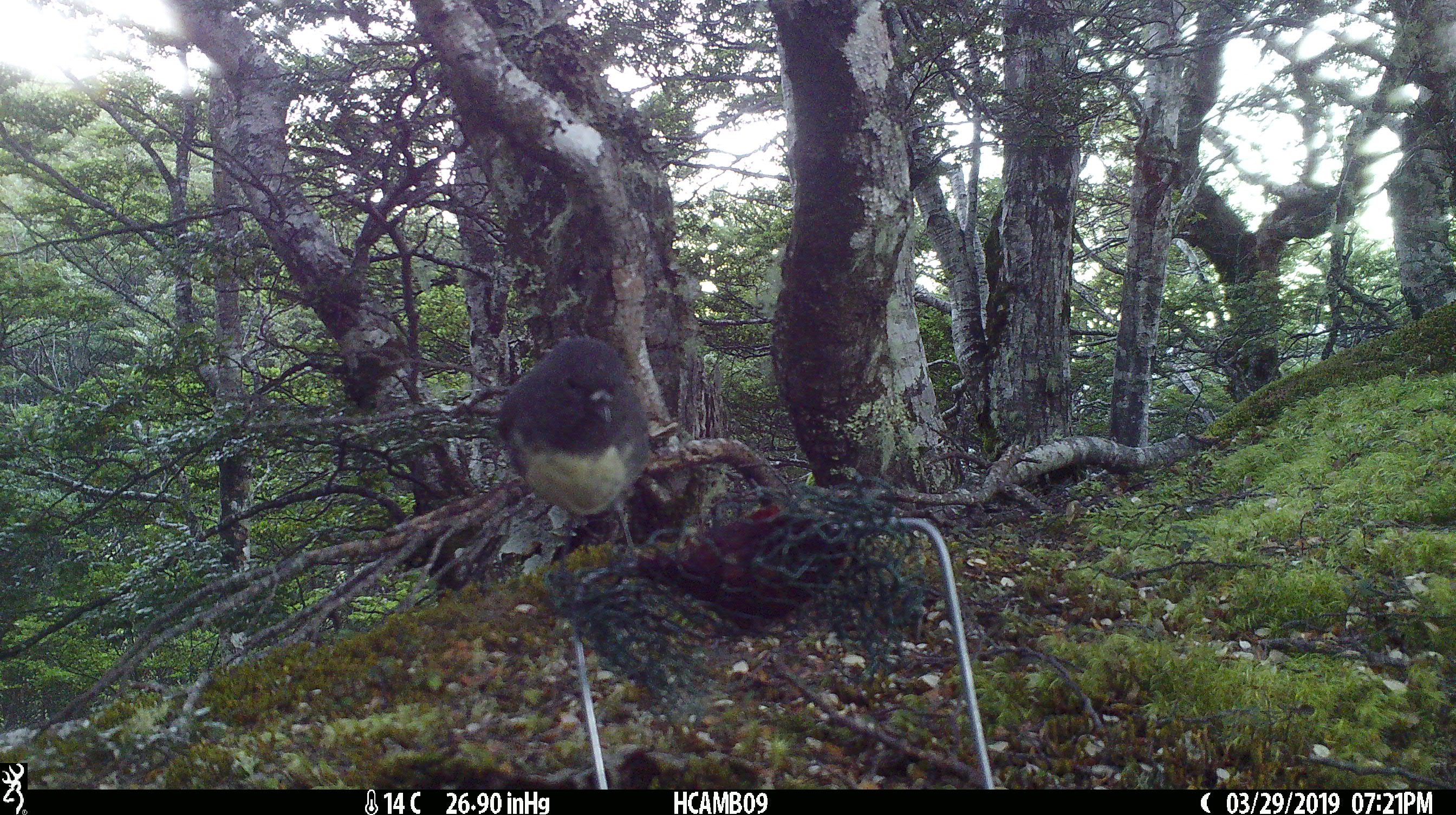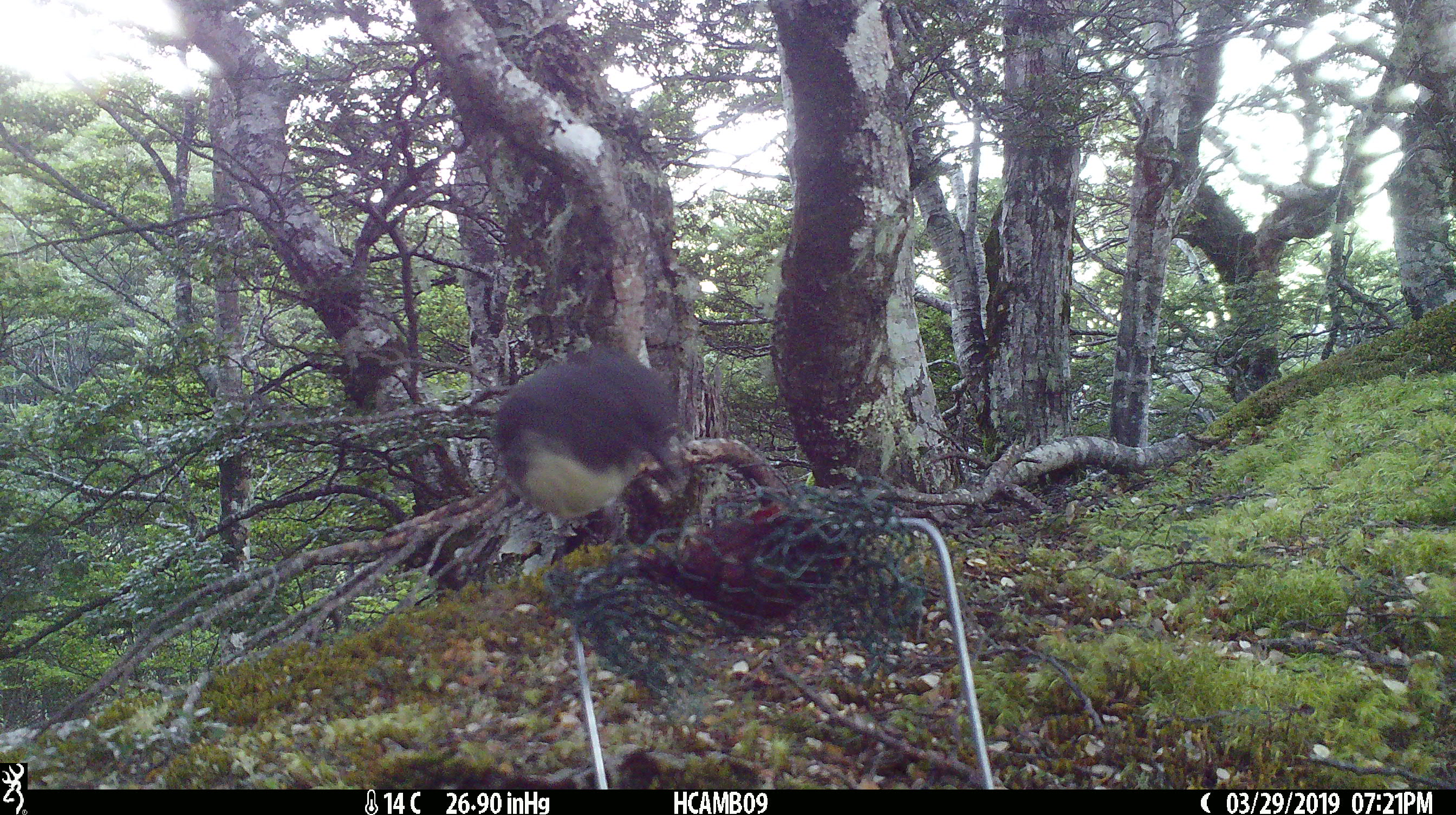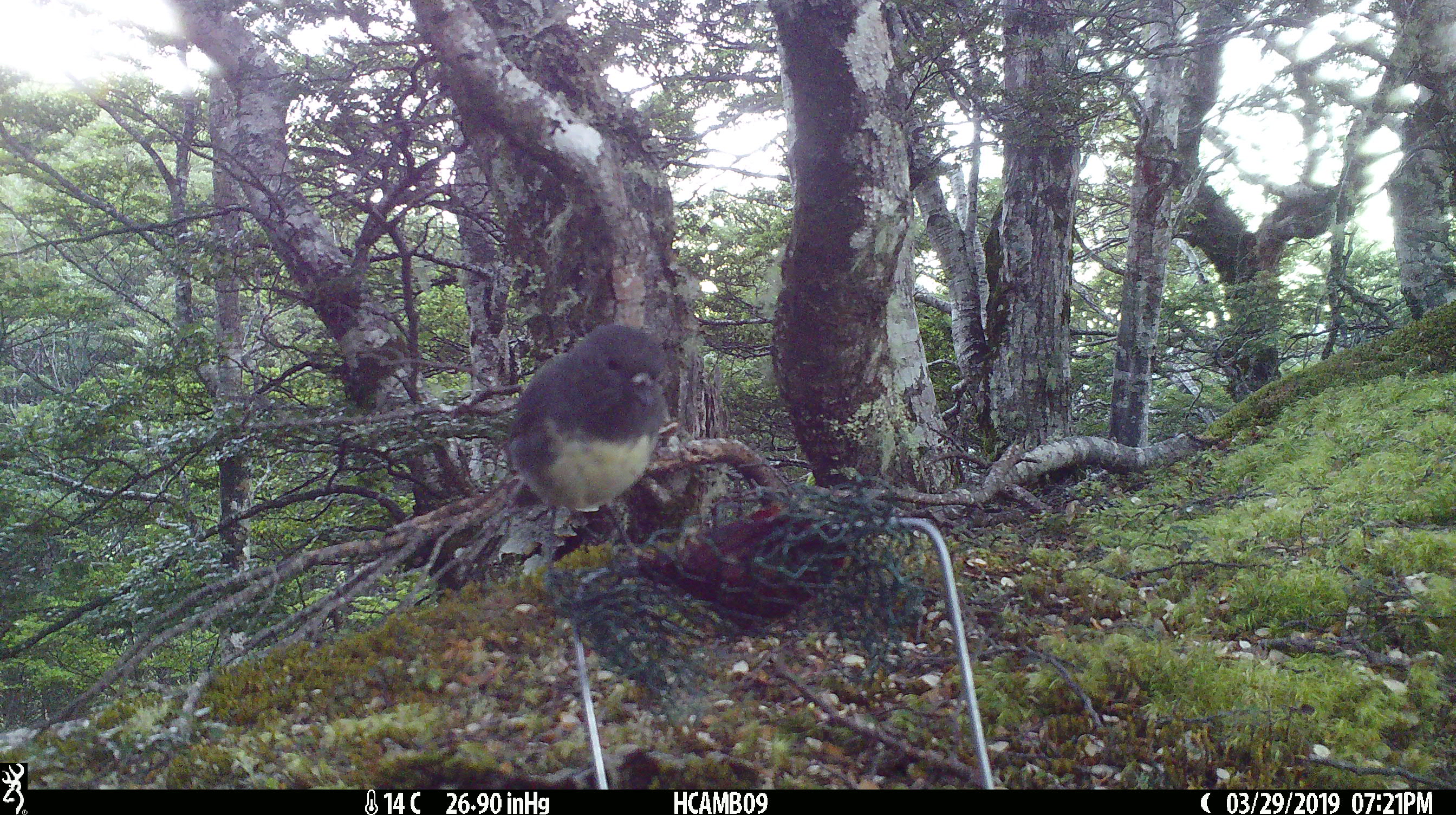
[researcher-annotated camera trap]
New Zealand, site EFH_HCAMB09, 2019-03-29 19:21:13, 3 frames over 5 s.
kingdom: Animalia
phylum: Chordata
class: Aves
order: Passeriformes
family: Petroicidae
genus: Petroica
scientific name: Petroica australis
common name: new zealand robin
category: robin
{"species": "robin (new zealand robin) (Petroica australis)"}